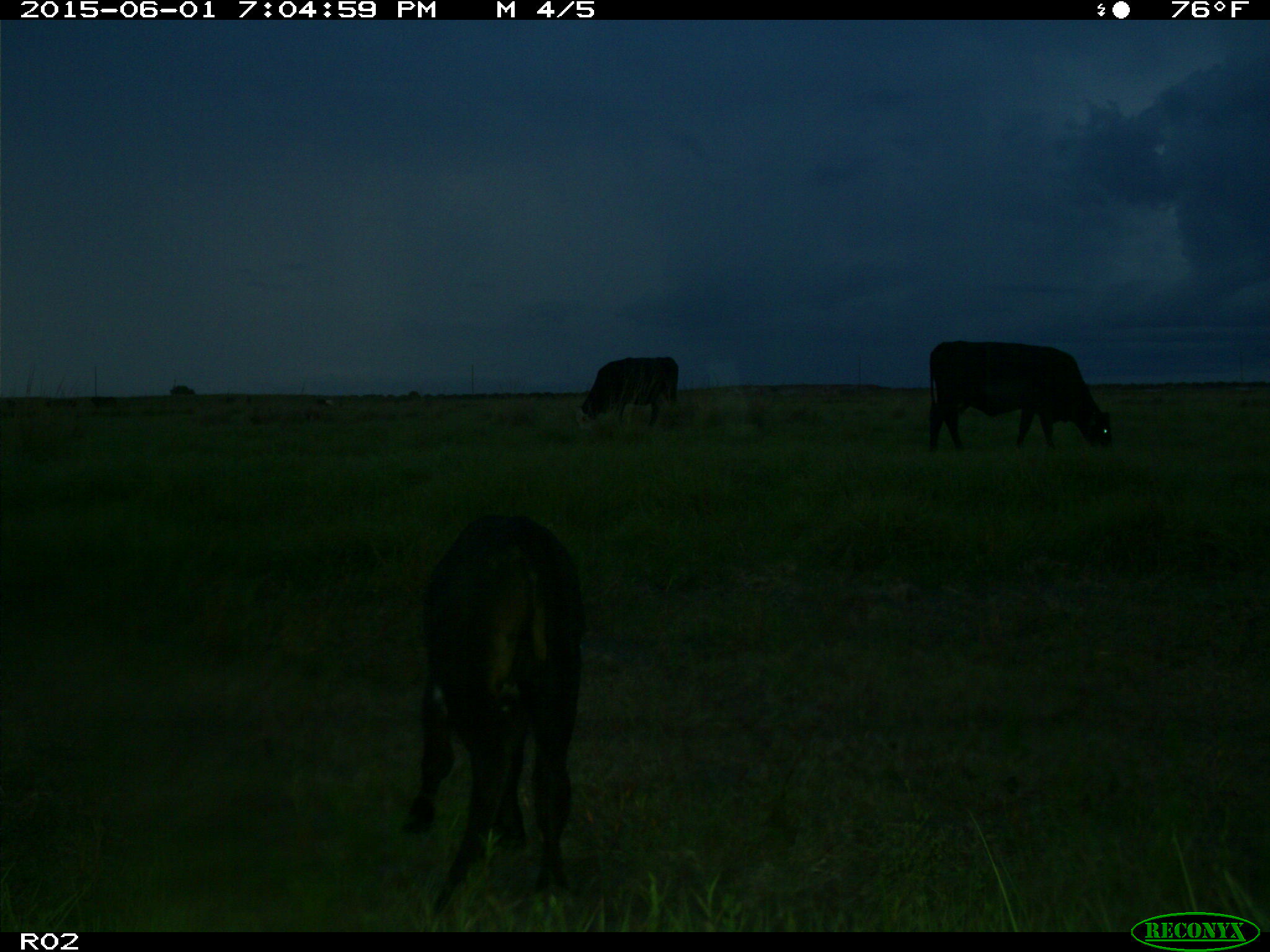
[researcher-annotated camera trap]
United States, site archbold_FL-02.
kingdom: Animalia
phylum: Chordata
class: Mammalia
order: Artiodactyla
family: Bovidae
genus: Bos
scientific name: Bos taurus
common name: domestic cow